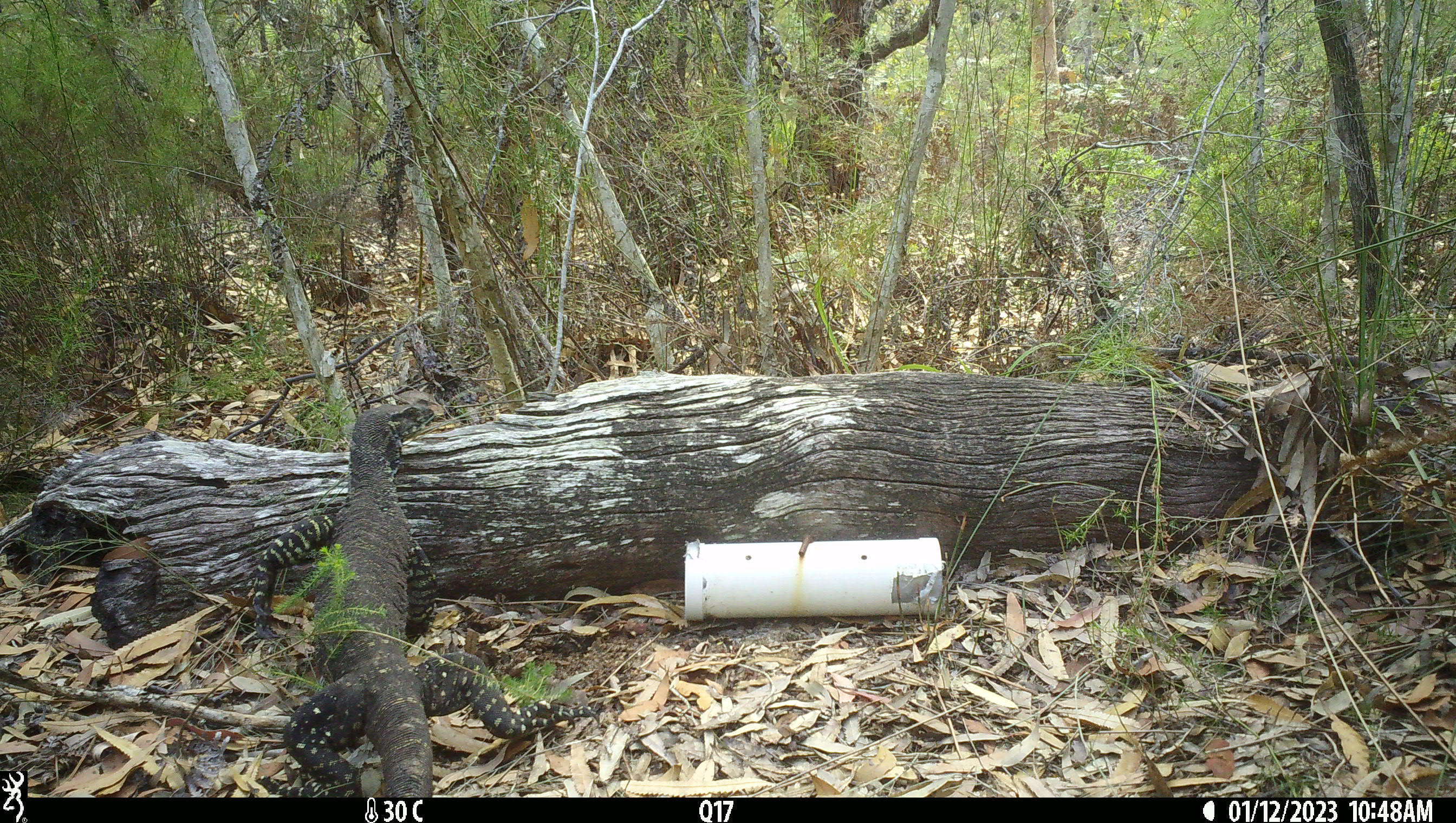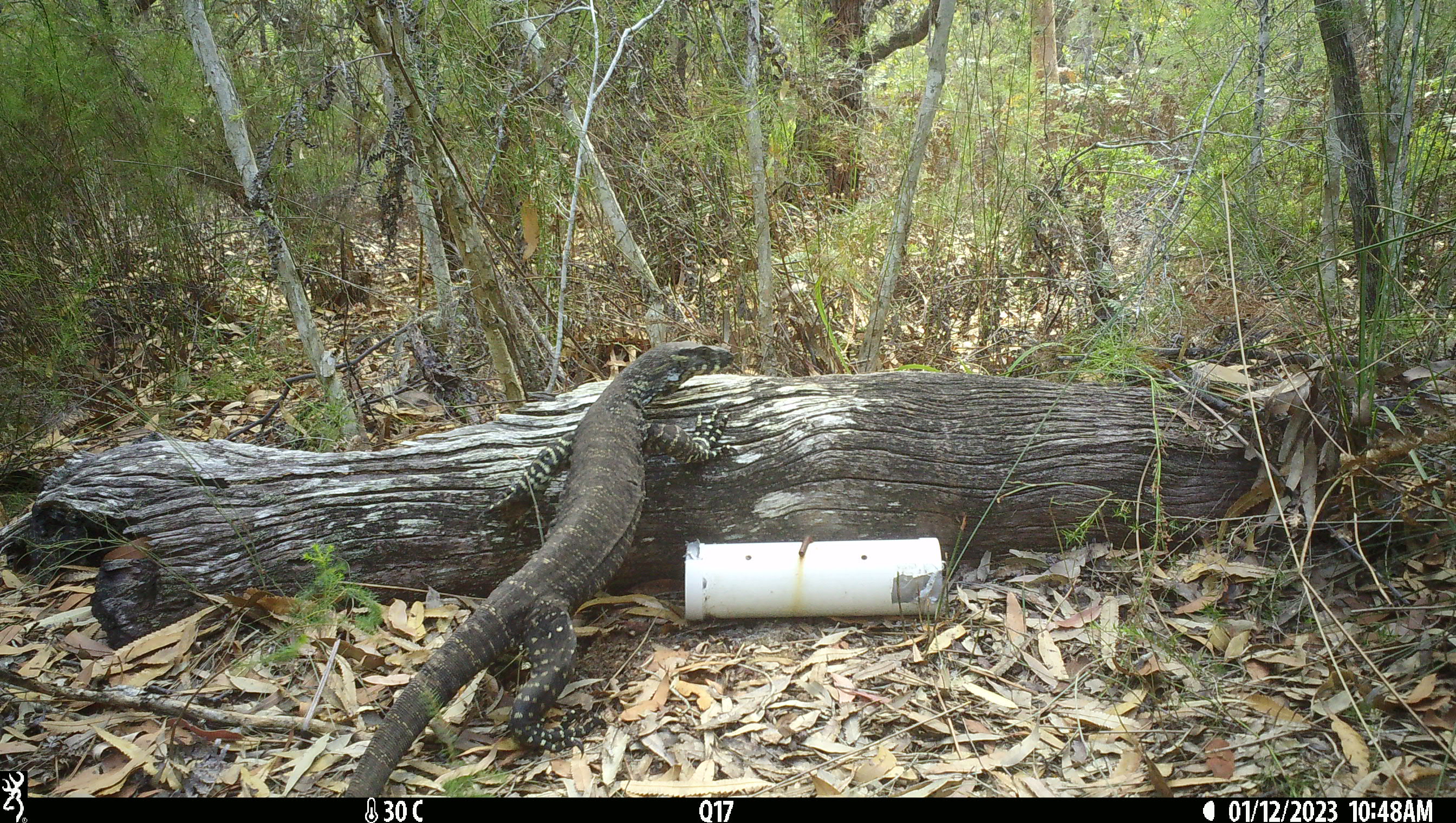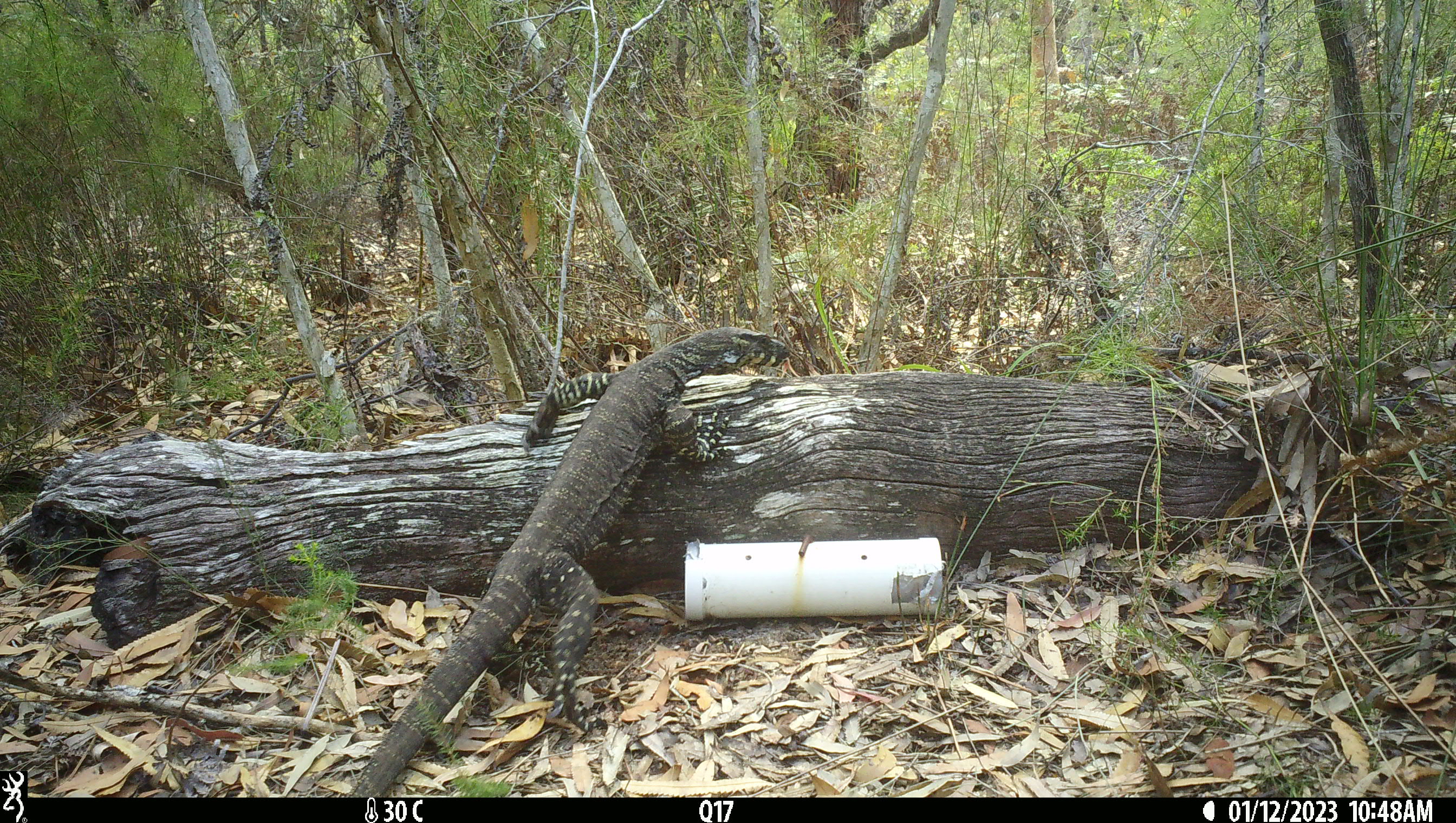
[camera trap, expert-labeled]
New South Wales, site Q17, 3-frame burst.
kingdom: Animalia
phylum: Chordata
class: Reptilia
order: Squamata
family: Varanidae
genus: Varanus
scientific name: Varanus varius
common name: lace monitor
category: goanna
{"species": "goanna (lace monitor) (Varanus varius)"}